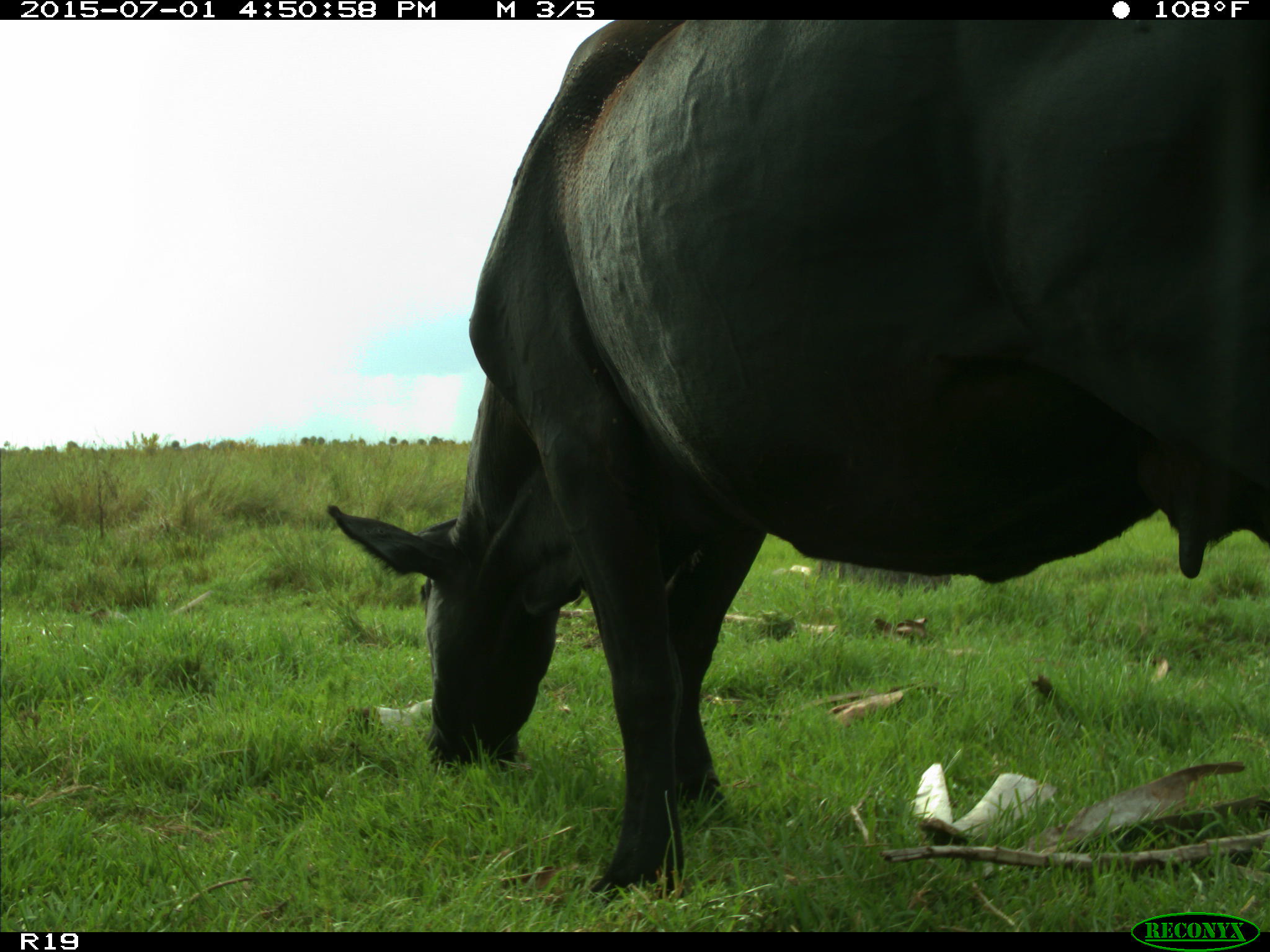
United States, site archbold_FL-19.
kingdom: Animalia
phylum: Chordata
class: Mammalia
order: Artiodactyla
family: Bovidae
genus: Bos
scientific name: Bos taurus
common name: domestic cow